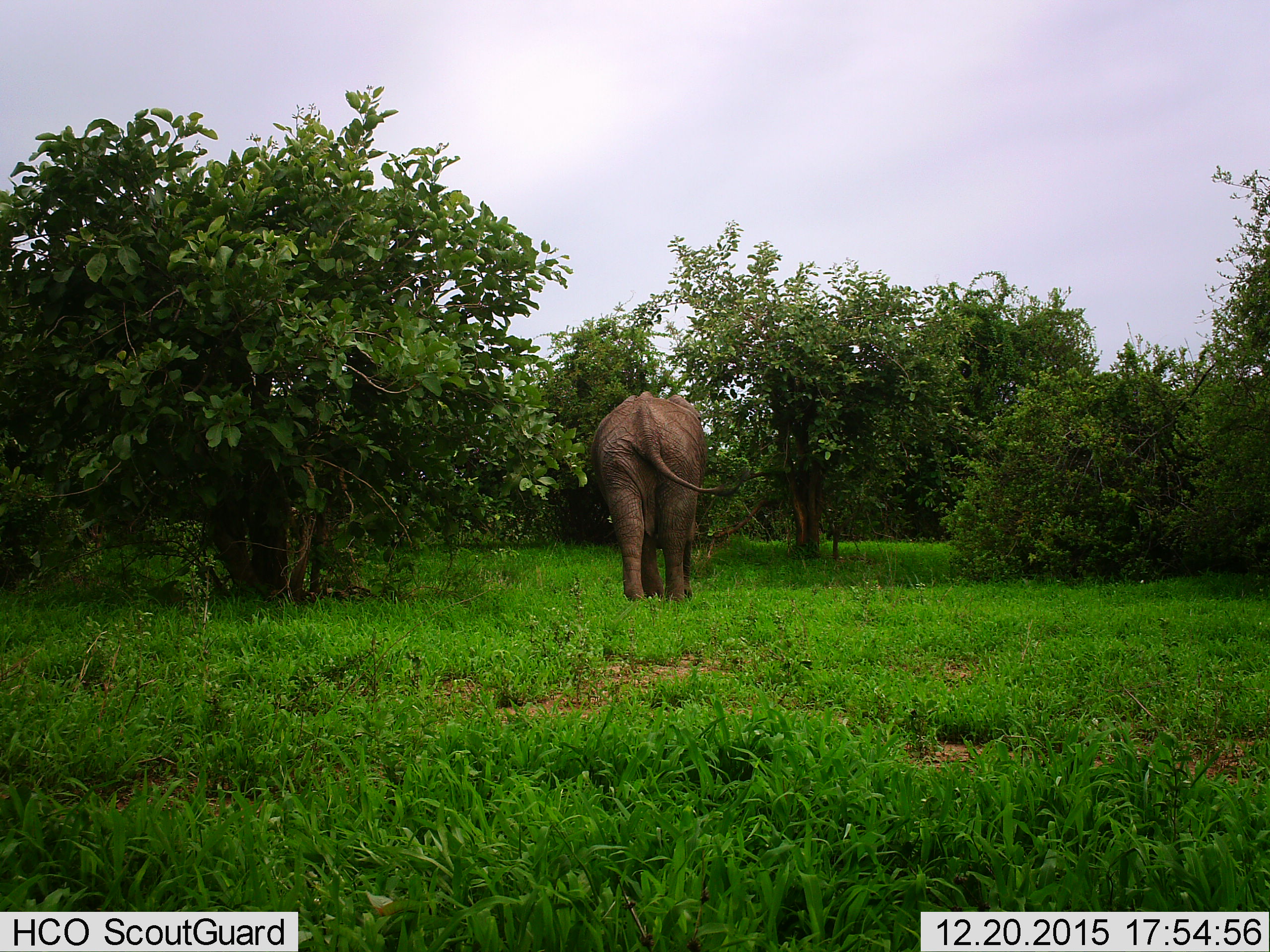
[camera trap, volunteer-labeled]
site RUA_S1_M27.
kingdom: Animalia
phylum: Chordata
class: Mammalia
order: Proboscidea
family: Elephantidae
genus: Loxodonta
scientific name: Loxodonta africana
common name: african bush elephant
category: elephant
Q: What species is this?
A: Elephant (african bush elephant) (Loxodonta africana).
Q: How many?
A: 1.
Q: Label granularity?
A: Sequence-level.